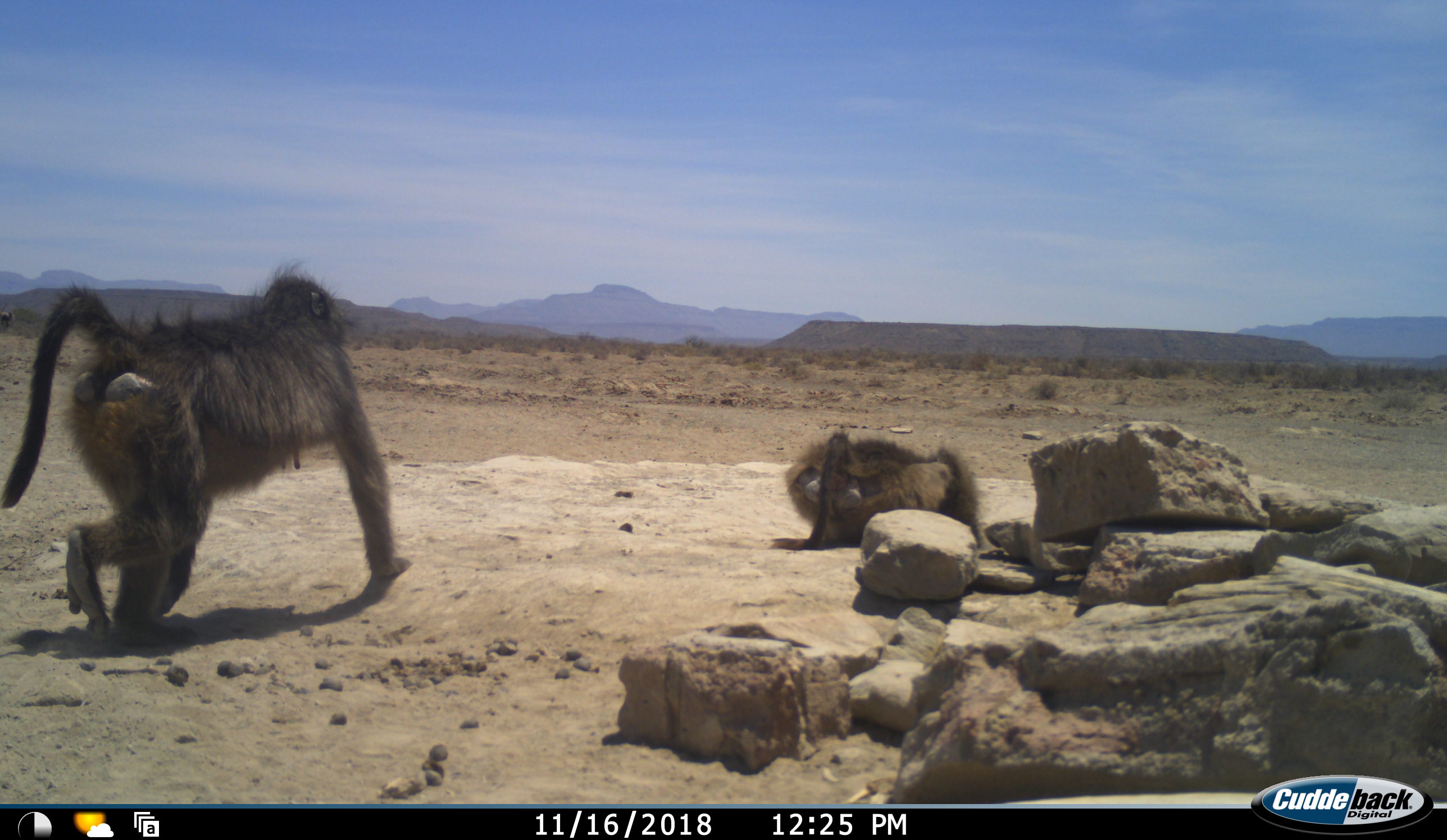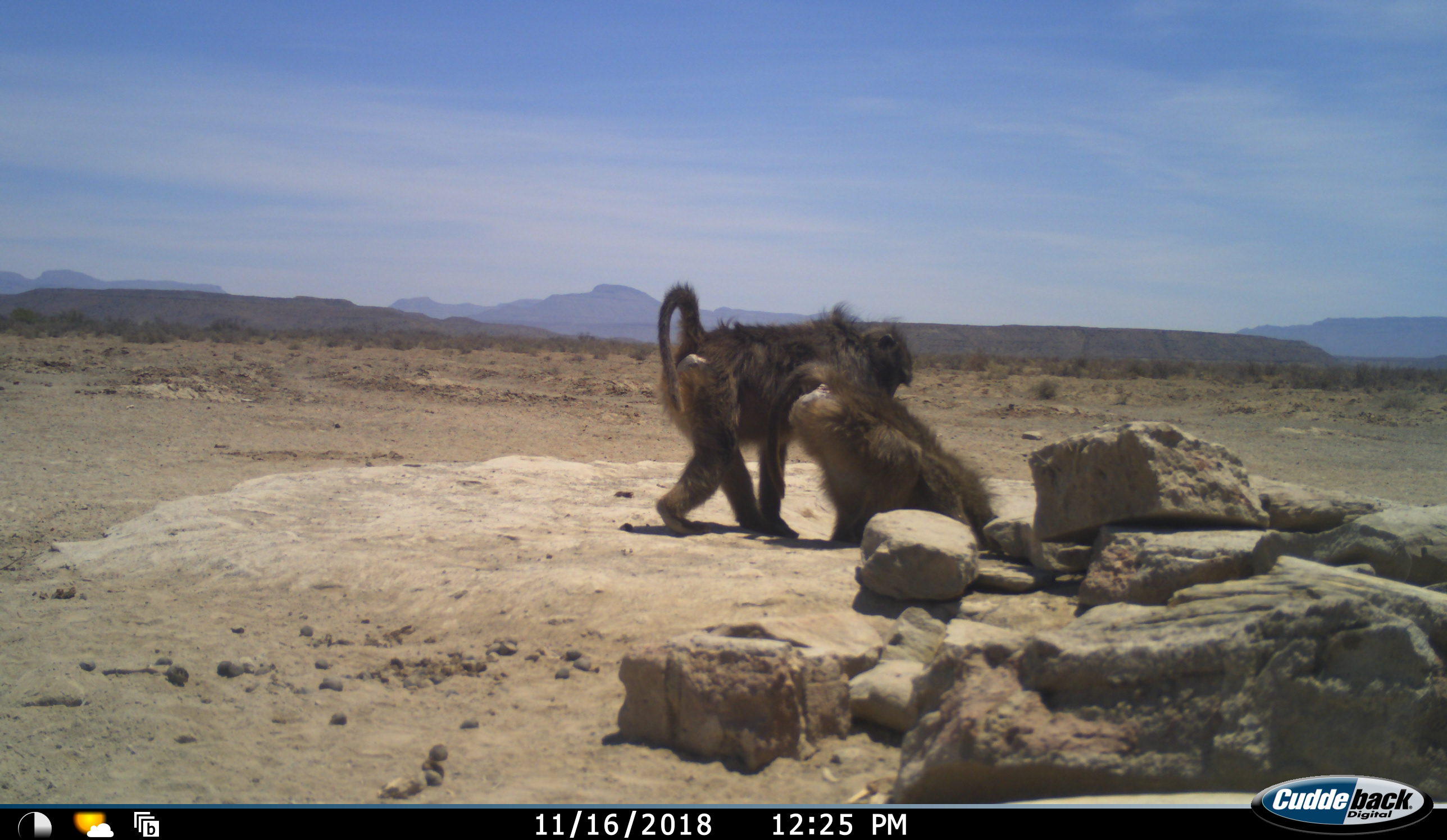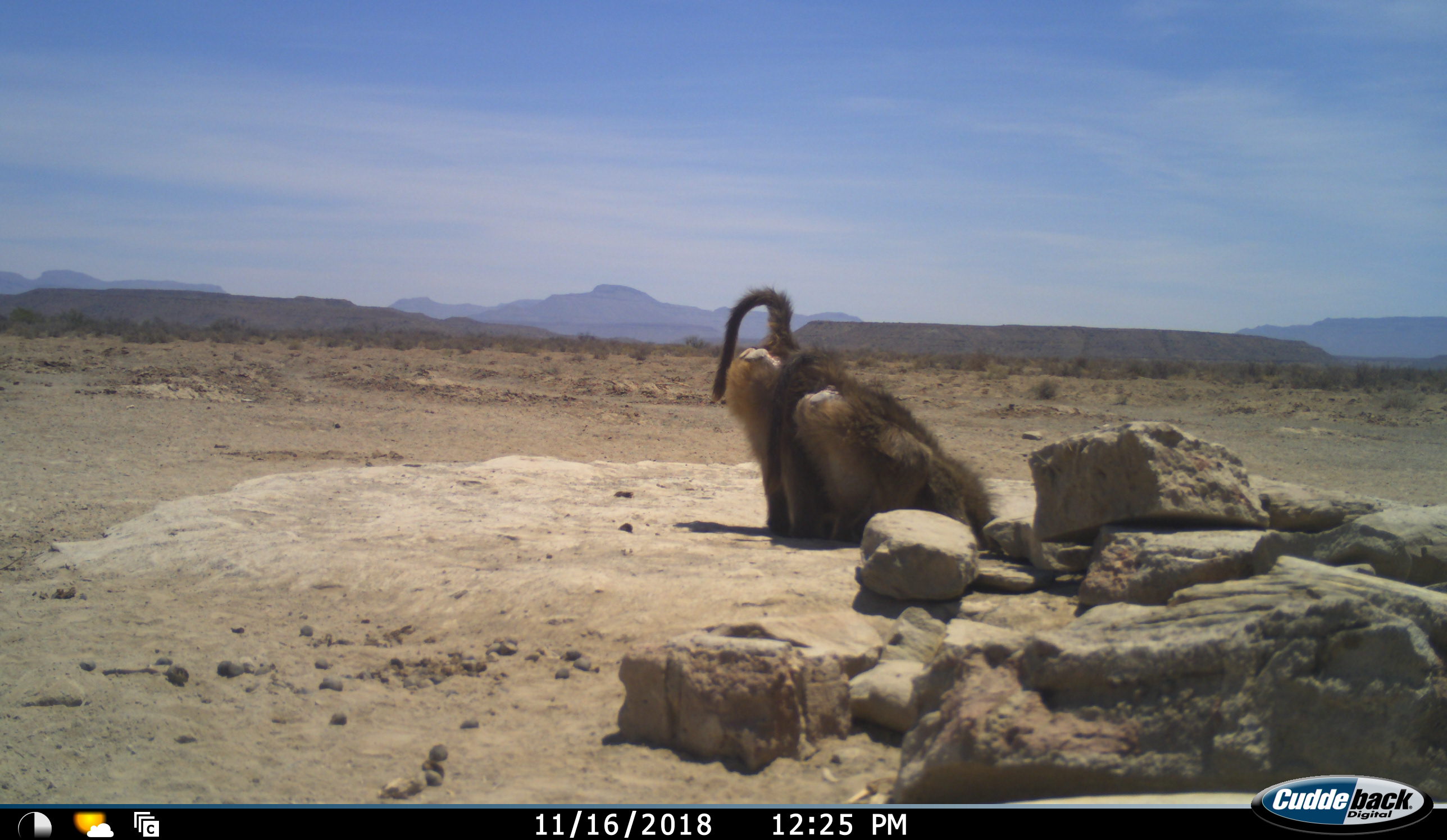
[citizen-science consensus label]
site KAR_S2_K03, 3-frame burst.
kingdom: Animalia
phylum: Chordata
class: Mammalia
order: Primates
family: Cercopithecidae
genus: Papio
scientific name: Papio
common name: baboon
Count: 2.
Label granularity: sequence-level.